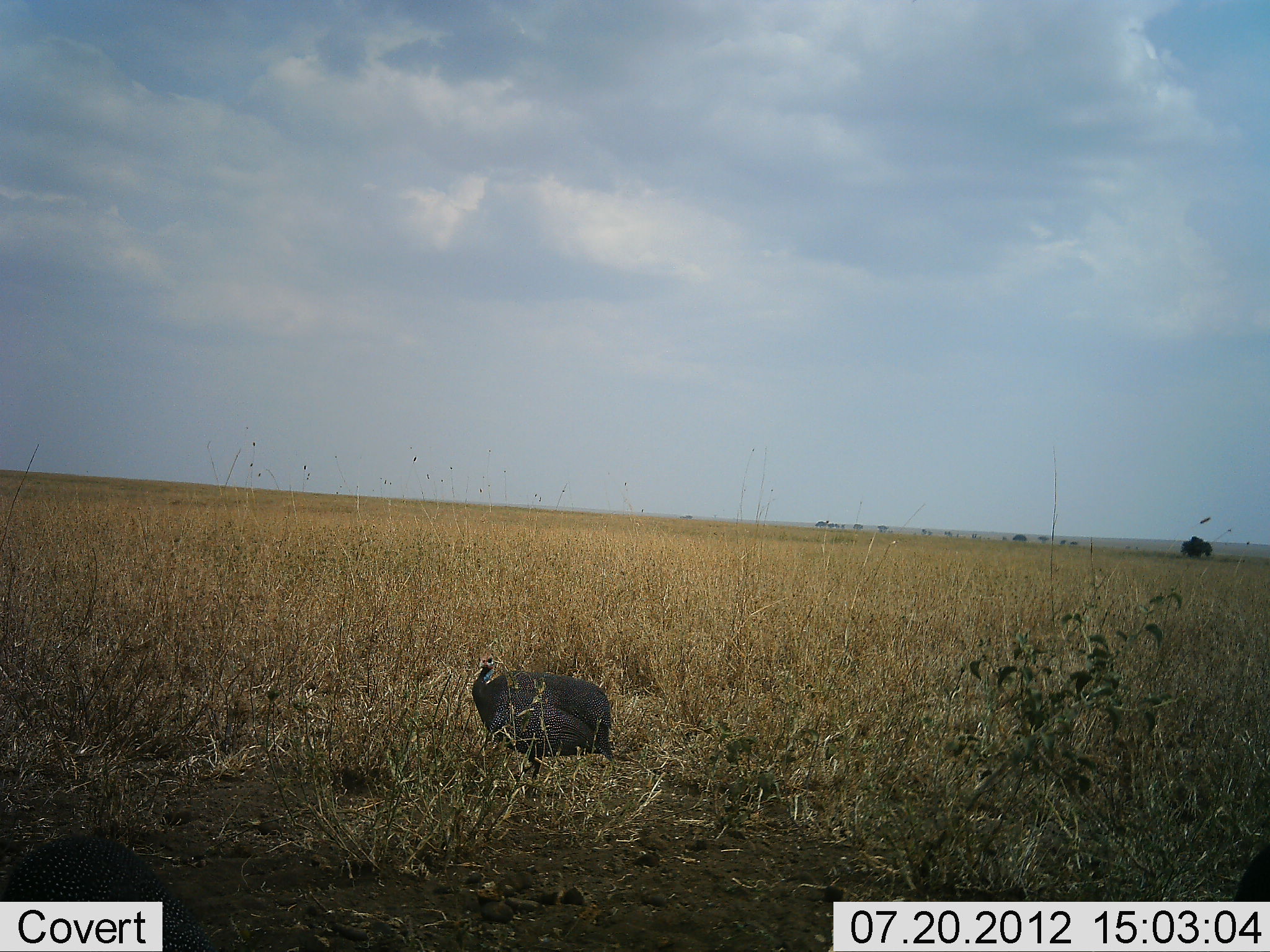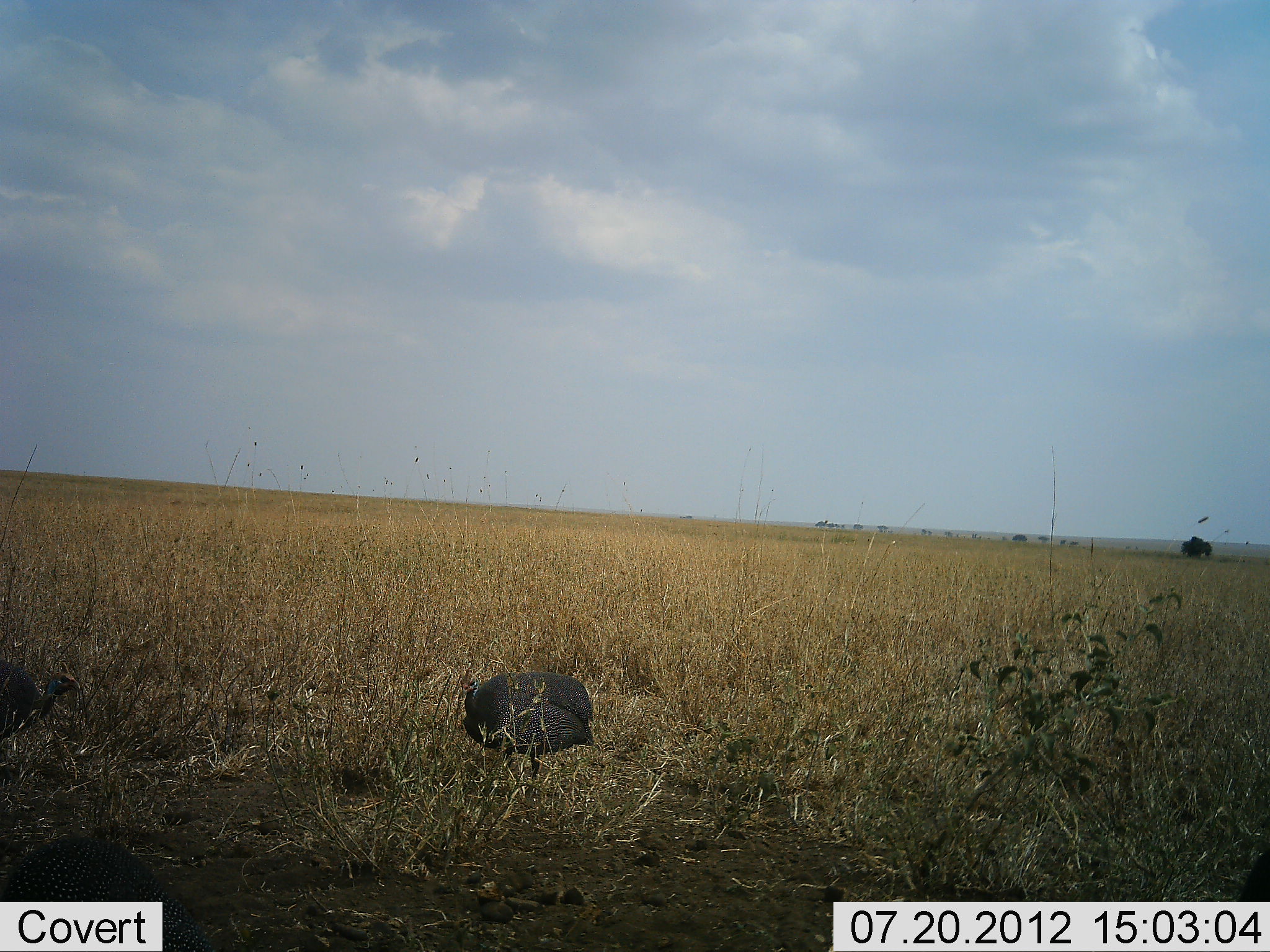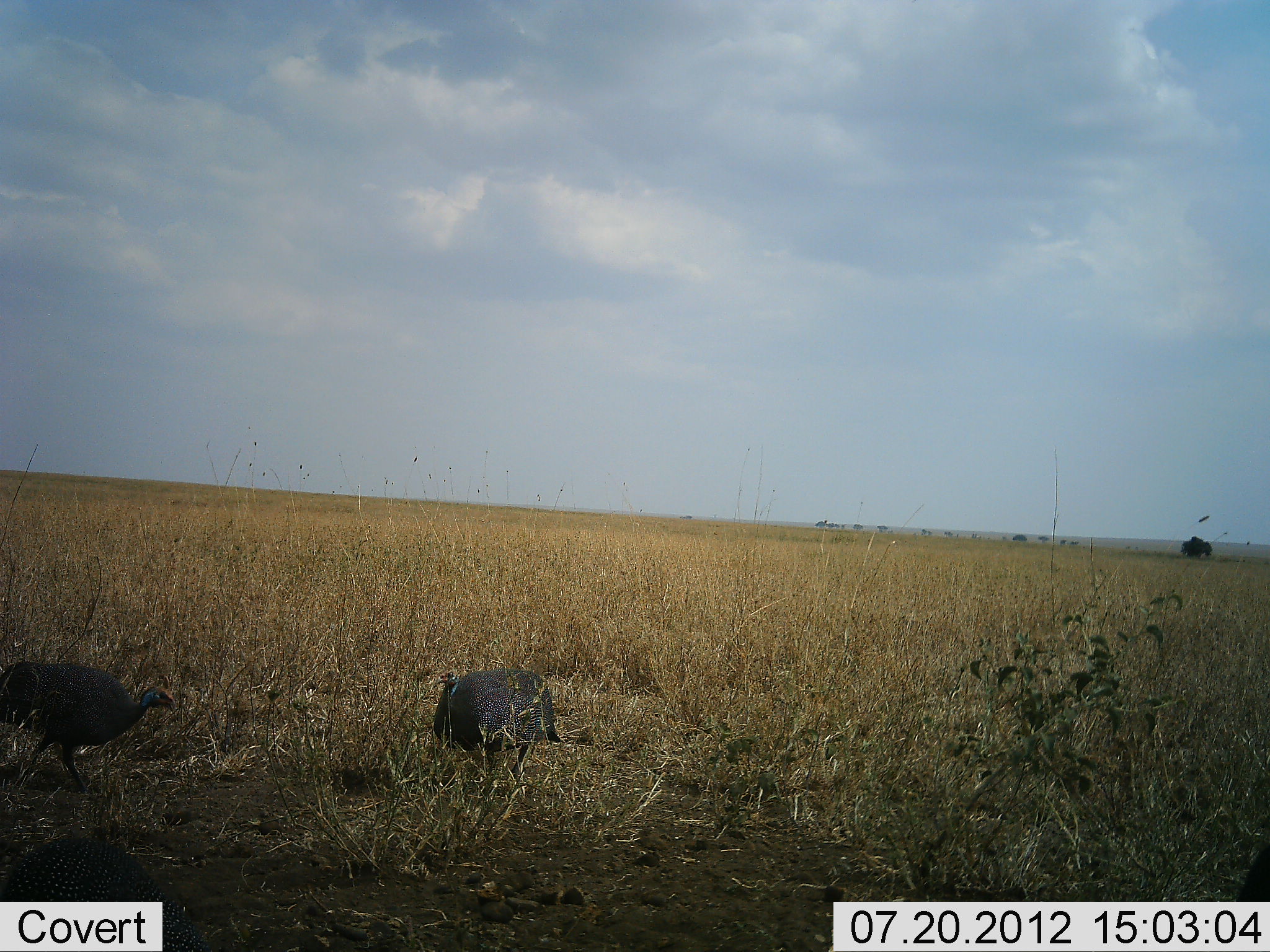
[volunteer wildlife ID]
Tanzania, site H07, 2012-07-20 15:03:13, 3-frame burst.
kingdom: Animalia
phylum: Chordata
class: Aves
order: Galliformes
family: Numididae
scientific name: Numididae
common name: guinea fowl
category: guineafowl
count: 2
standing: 40%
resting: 0%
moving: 80%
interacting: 0%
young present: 0%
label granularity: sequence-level